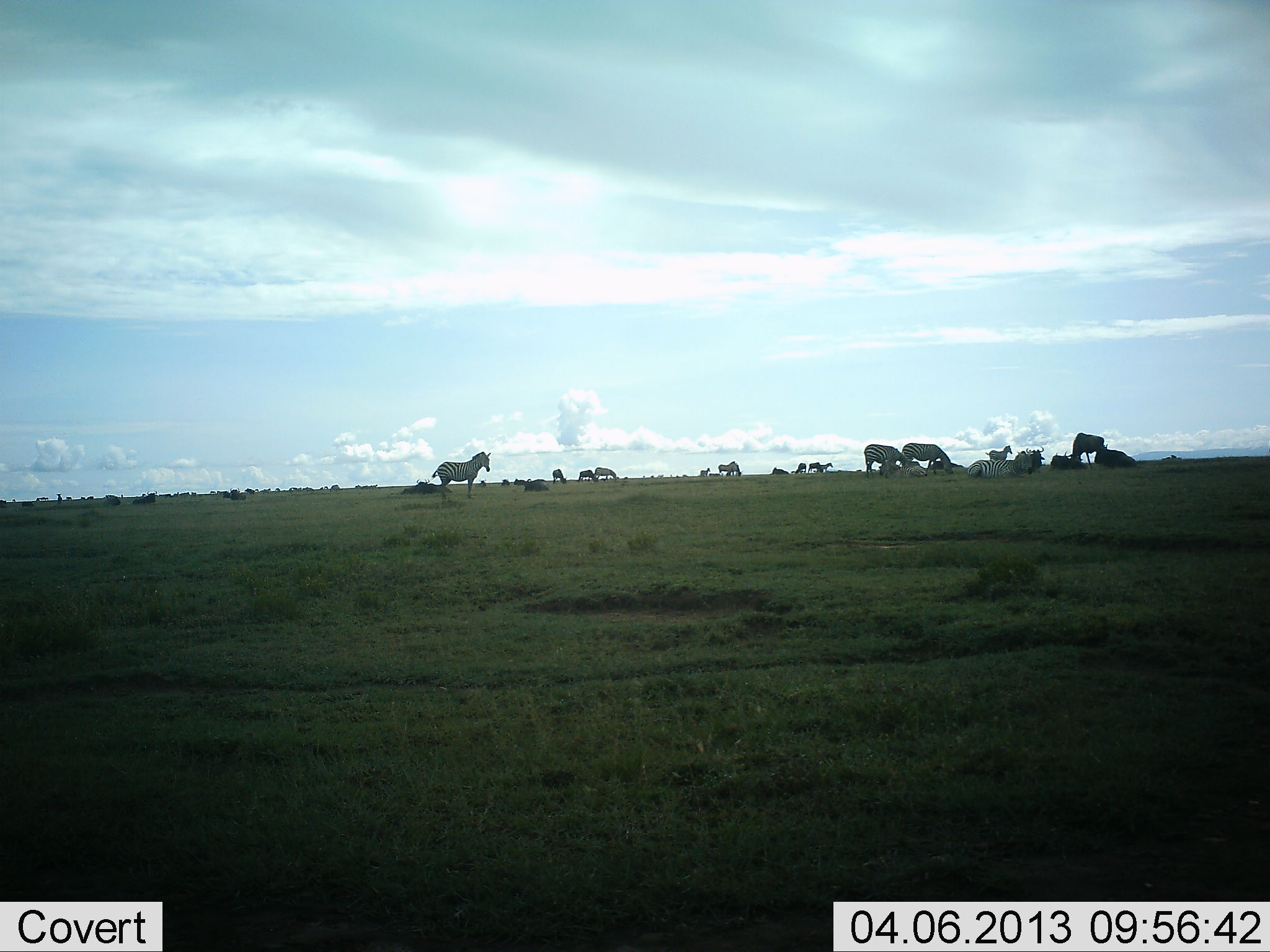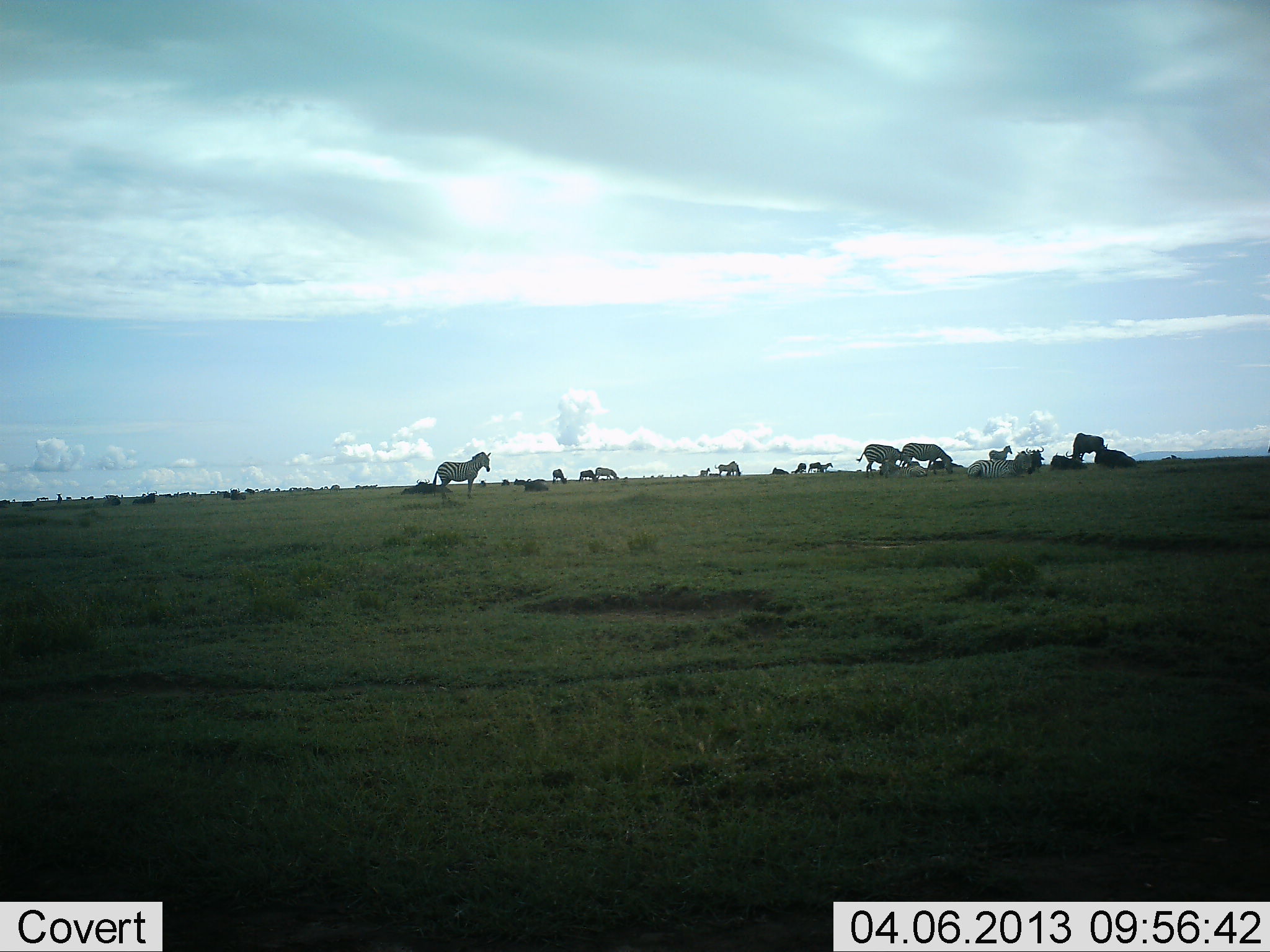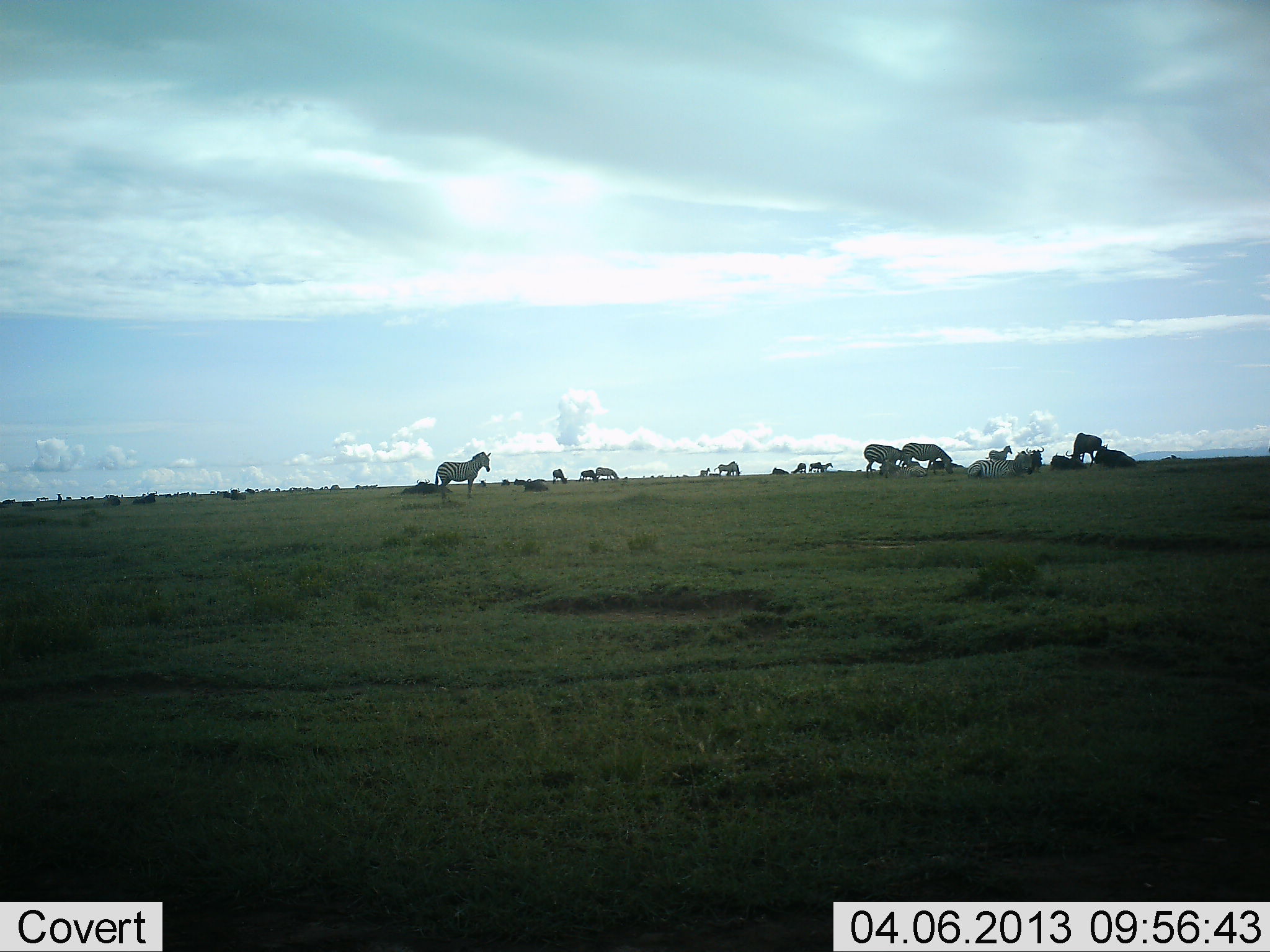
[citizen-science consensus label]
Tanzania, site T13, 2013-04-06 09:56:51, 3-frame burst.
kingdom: Animalia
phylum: Chordata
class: Mammalia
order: Perissodactyla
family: Equidae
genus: Equus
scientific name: Equus quagga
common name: plains zebra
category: zebra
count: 11-50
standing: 79%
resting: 43%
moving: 10%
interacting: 7%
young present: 5%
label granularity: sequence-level